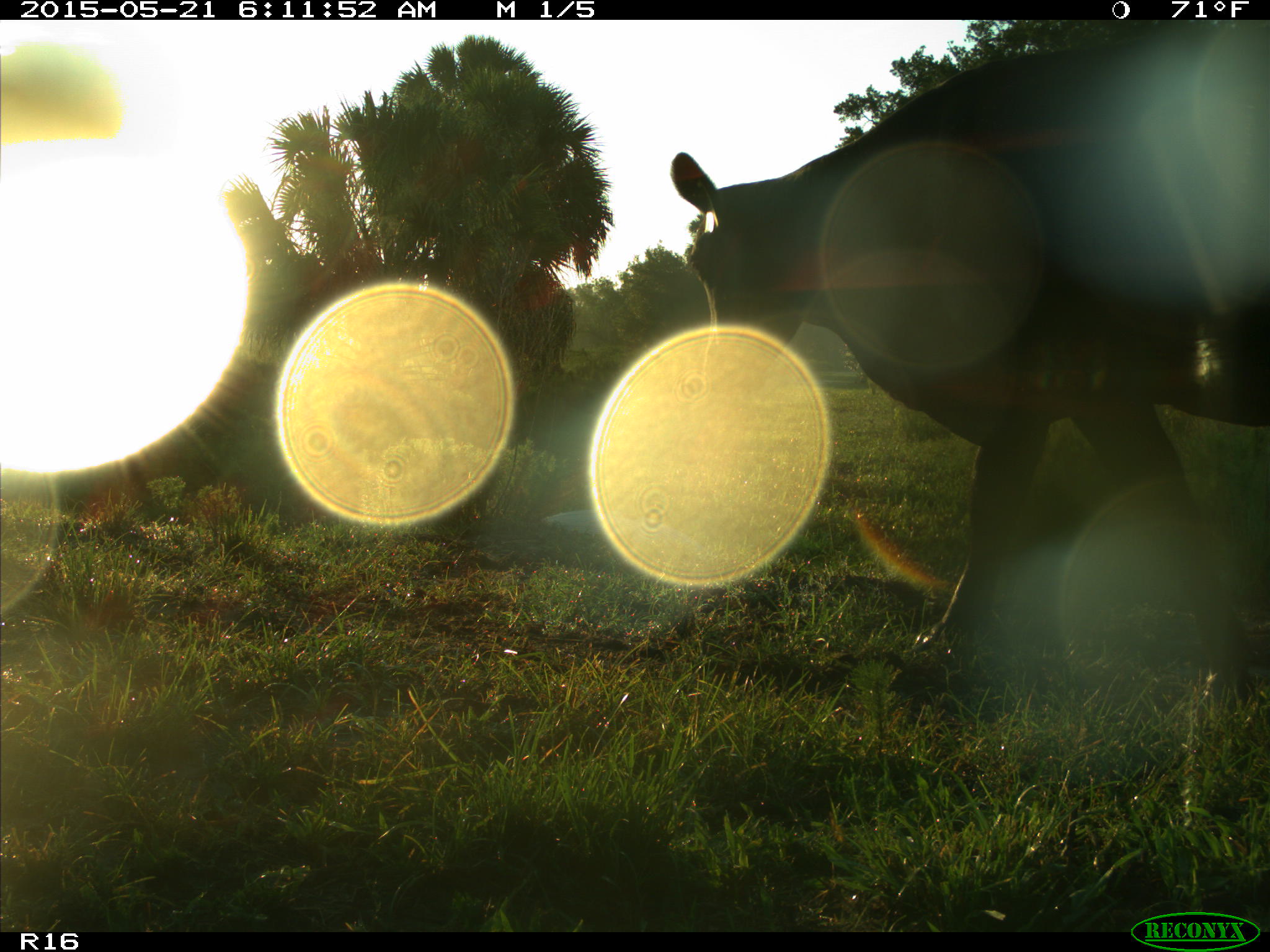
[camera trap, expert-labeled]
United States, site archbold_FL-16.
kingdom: Animalia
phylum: Chordata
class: Mammalia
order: Artiodactyla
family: Bovidae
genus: Bos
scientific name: Bos taurus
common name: domestic cow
Bos taurus (domestic cow).